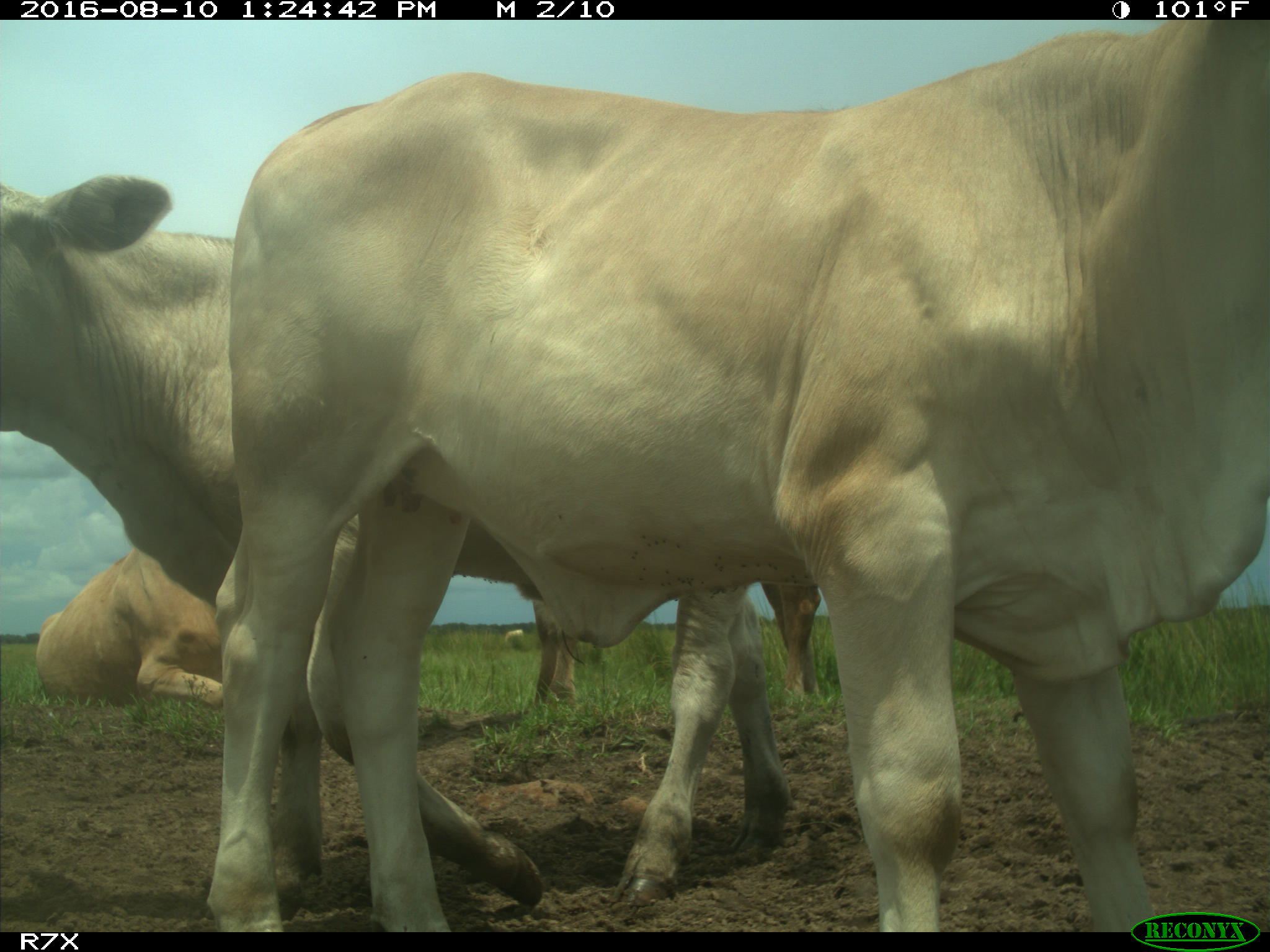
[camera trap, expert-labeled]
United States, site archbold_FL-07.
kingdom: Animalia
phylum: Chordata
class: Mammalia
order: Artiodactyla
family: Bovidae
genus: Bos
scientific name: Bos taurus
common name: domestic cow